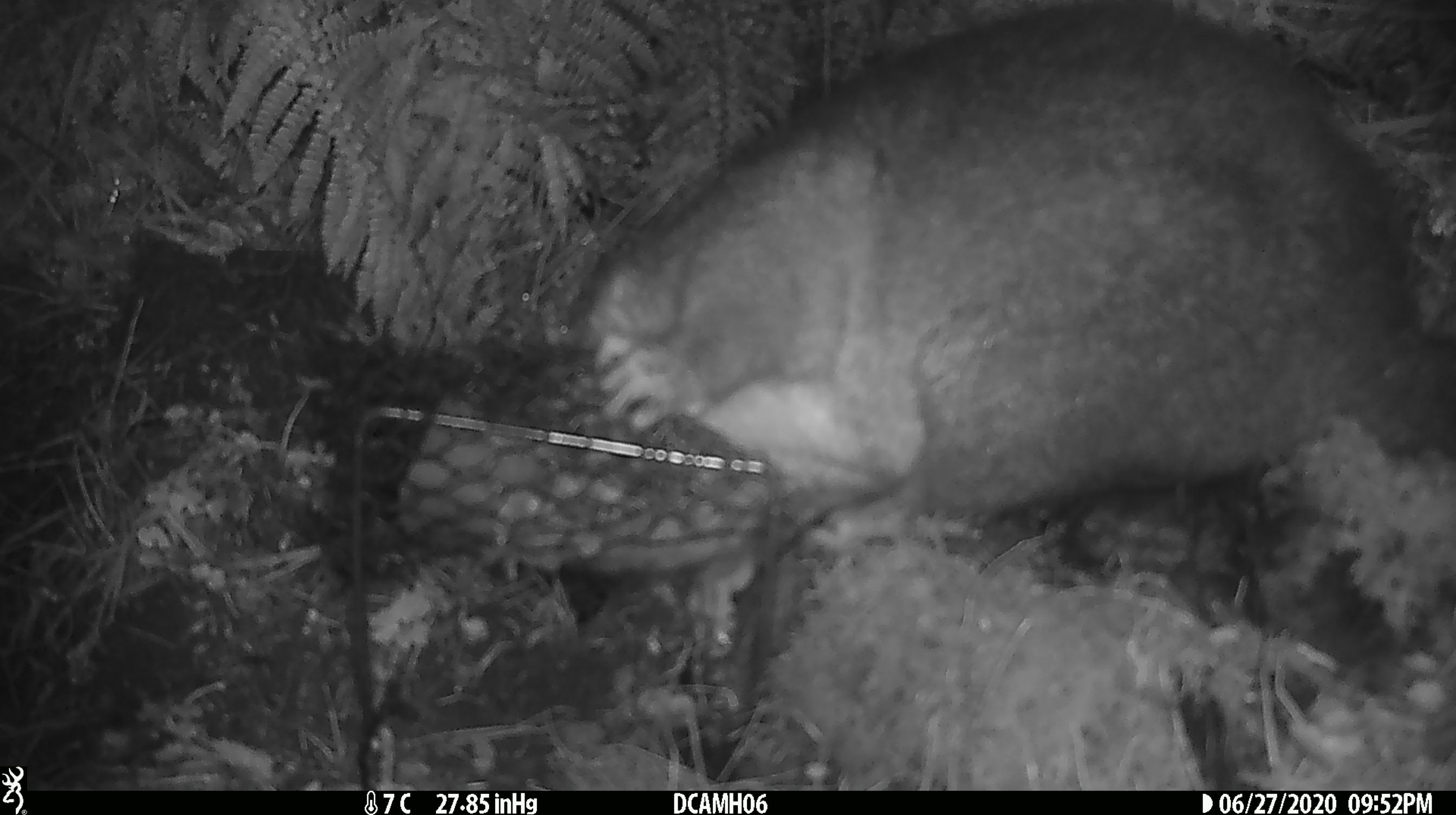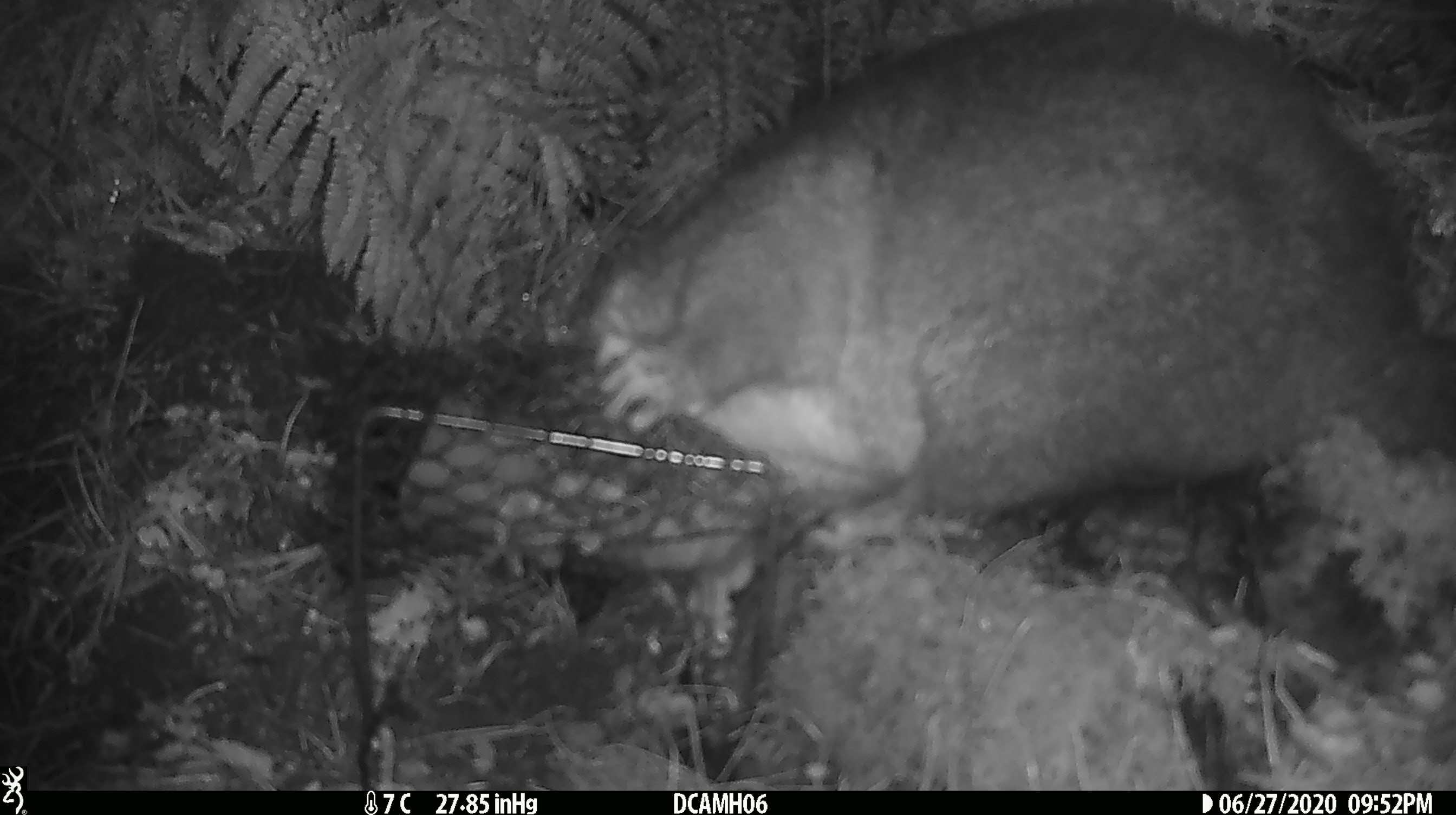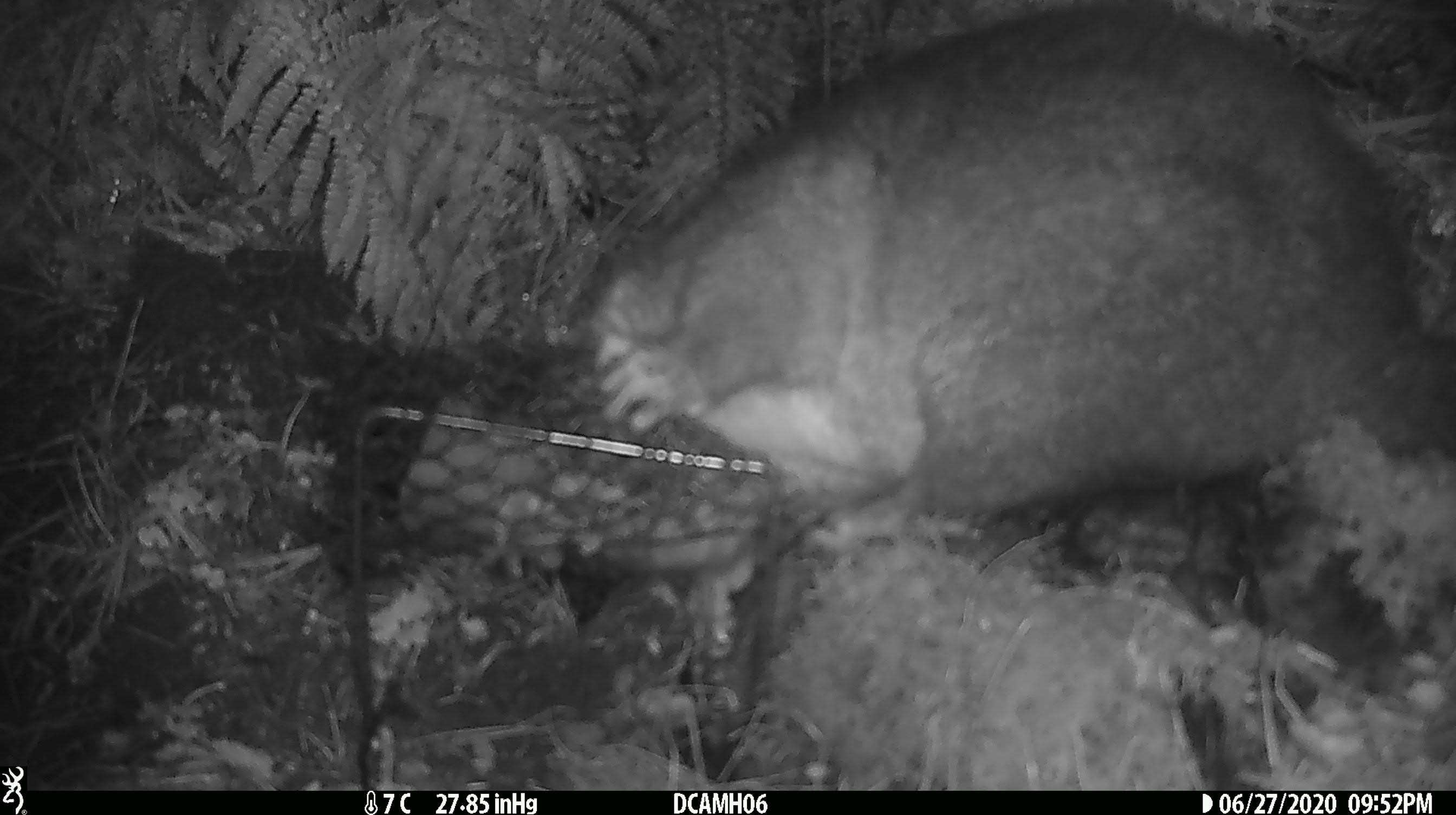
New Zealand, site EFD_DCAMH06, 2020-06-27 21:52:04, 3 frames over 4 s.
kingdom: Animalia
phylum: Chordata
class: Mammalia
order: Diprotodontia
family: Phalangeridae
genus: Trichosurus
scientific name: Trichosurus vulpecula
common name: common brushtail possum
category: possum